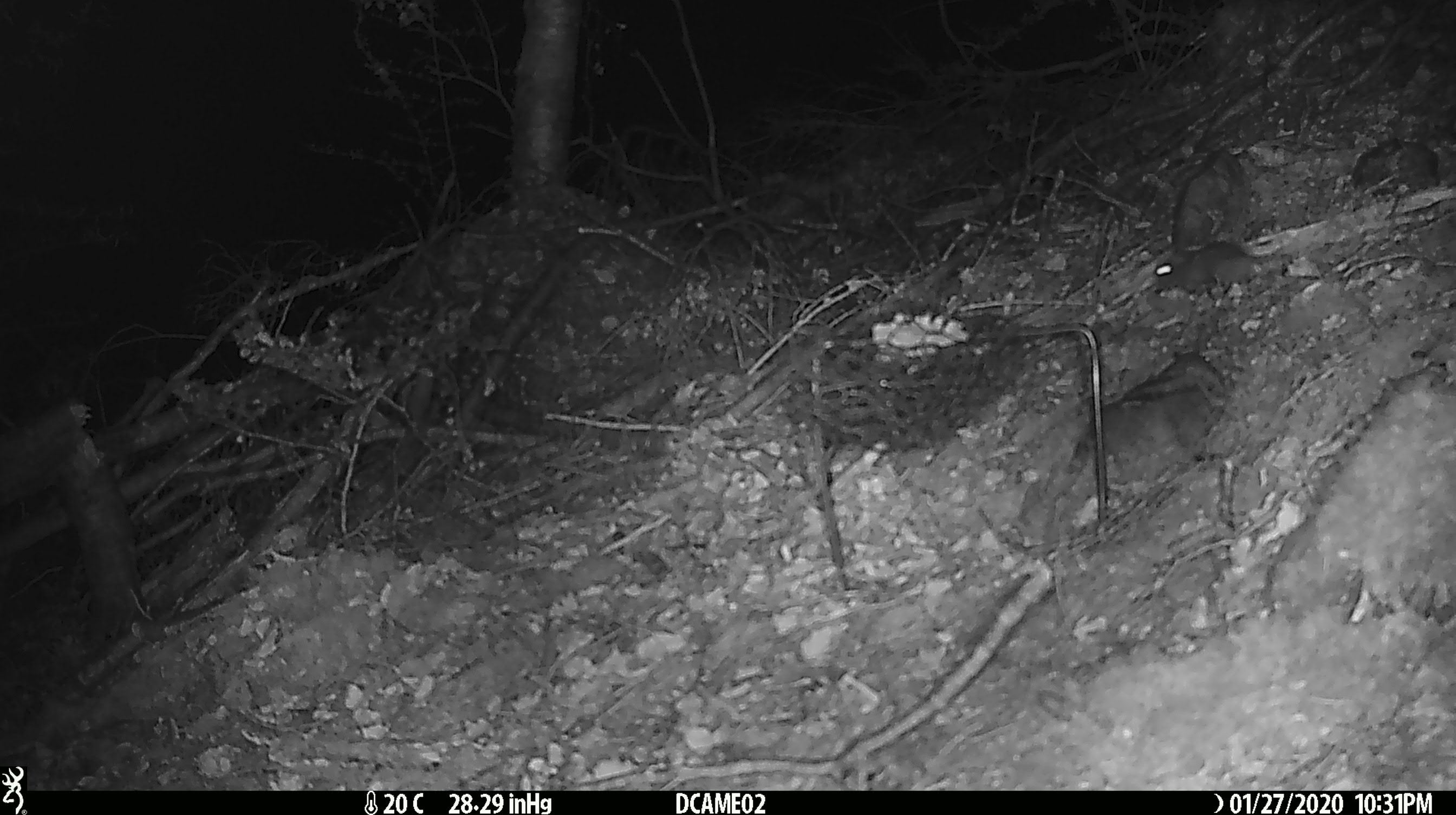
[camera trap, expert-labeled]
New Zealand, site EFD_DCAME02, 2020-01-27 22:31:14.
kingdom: Animalia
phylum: Chordata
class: Mammalia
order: Rodentia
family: Muridae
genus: Mus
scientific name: Mus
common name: mouse